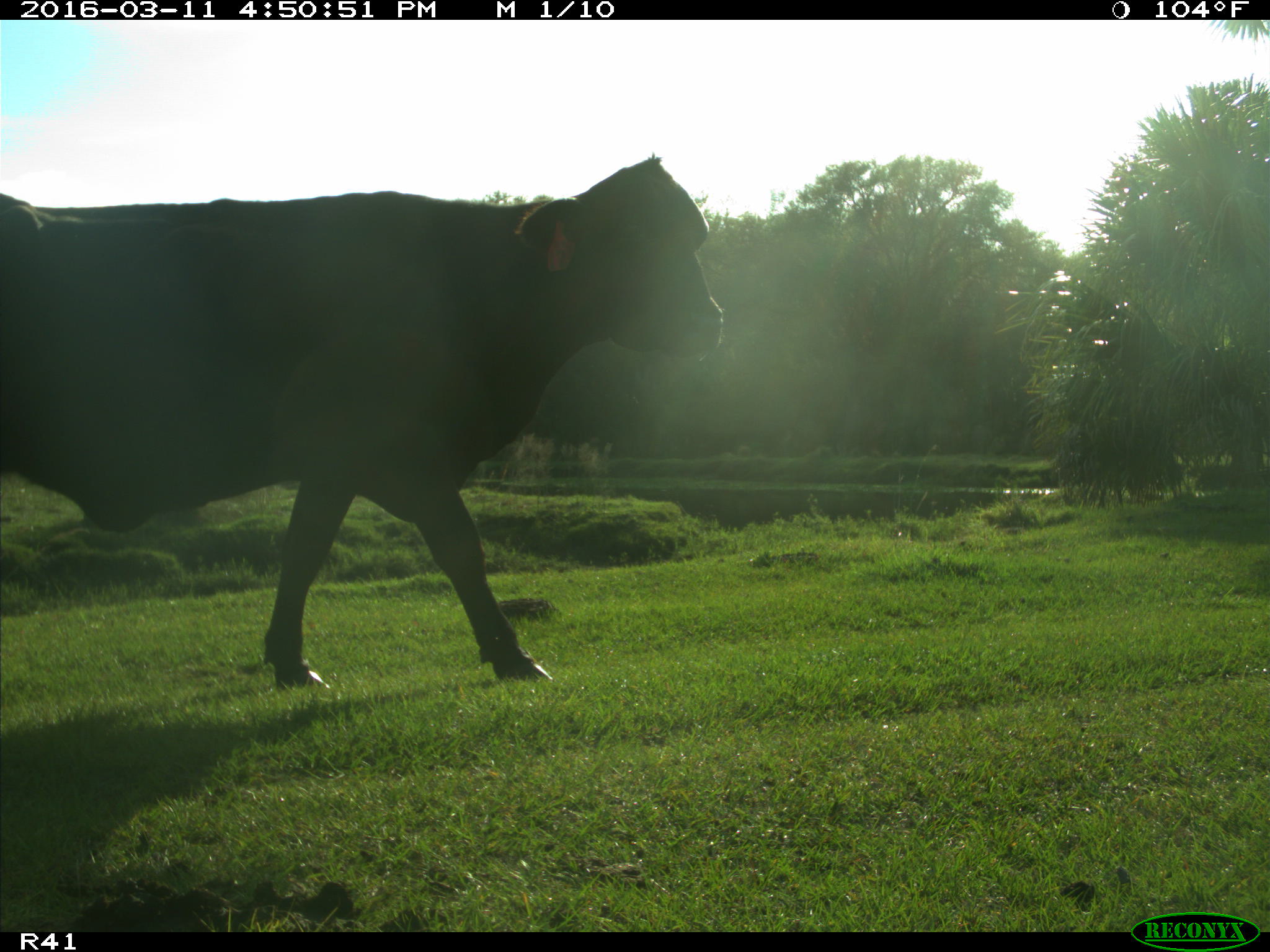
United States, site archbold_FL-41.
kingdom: Animalia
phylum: Chordata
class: Mammalia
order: Artiodactyla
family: Bovidae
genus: Bos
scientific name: Bos taurus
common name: domestic cow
Bos taurus (domestic cow).